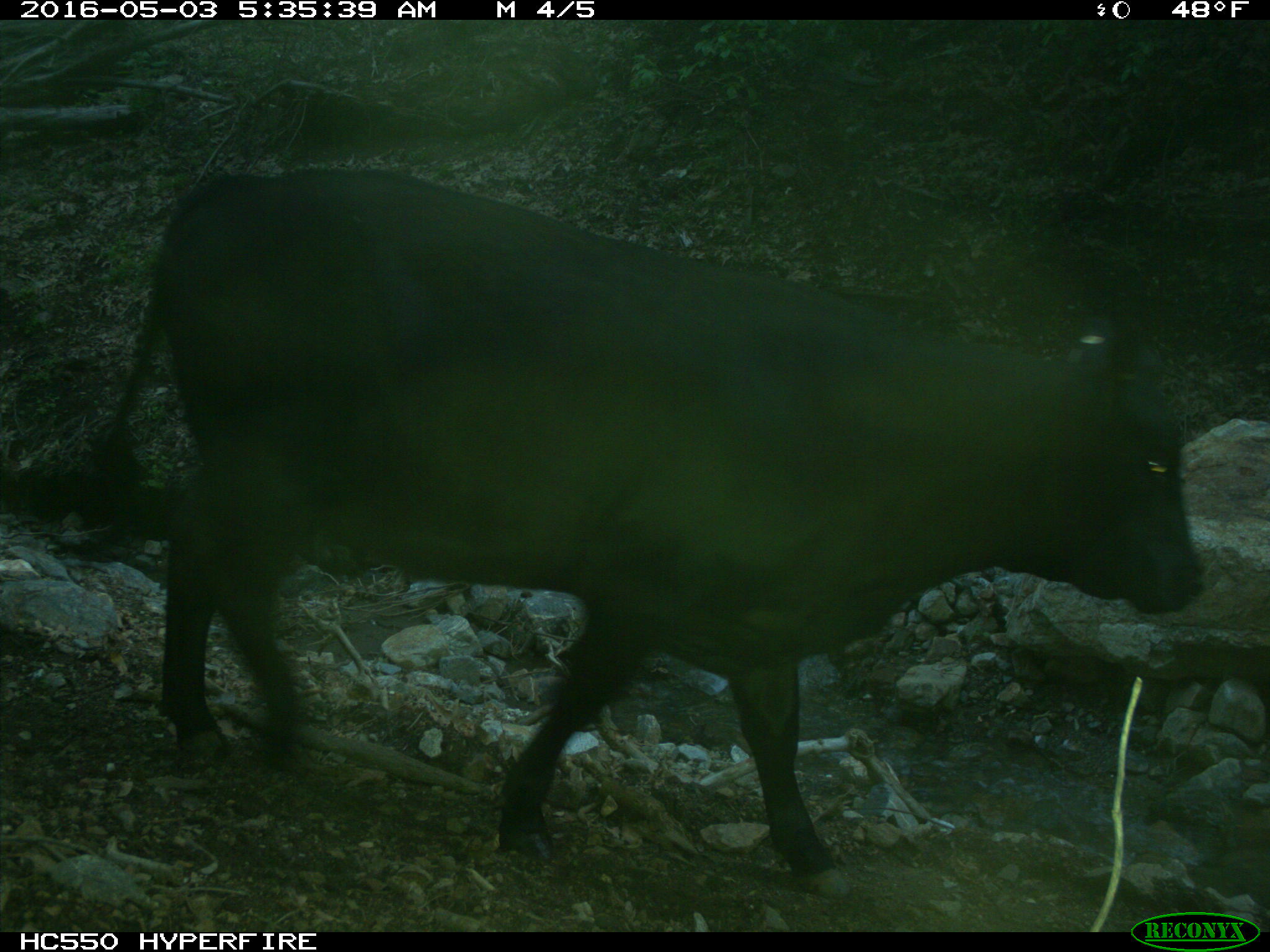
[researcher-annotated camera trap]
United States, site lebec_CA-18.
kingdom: Animalia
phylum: Chordata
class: Mammalia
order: Artiodactyla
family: Bovidae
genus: Bos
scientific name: Bos taurus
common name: domestic cow